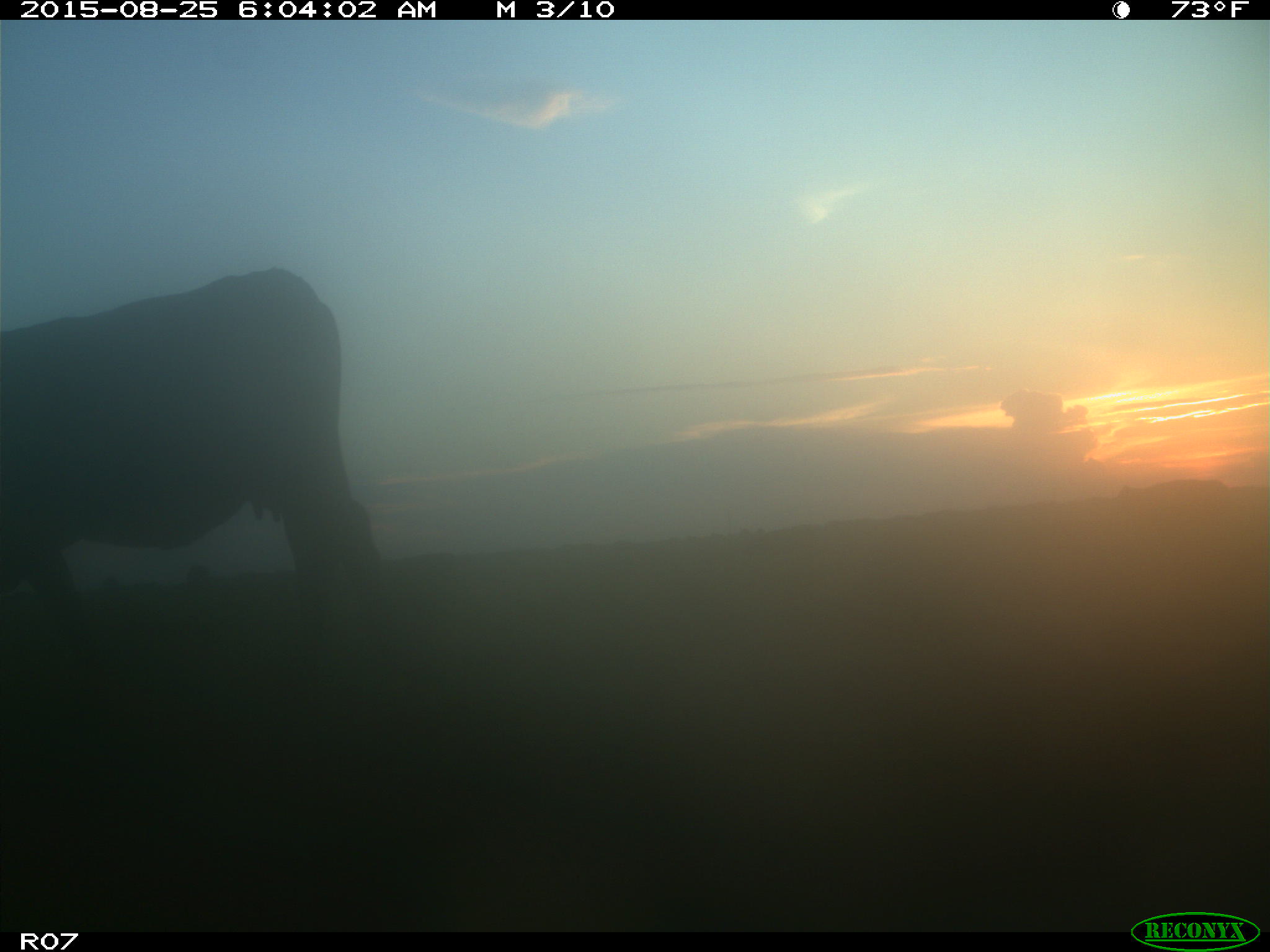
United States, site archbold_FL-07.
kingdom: Animalia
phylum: Chordata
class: Mammalia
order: Artiodactyla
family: Bovidae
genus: Bos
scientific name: Bos taurus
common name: domestic cow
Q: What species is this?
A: Bos taurus (domestic cow).